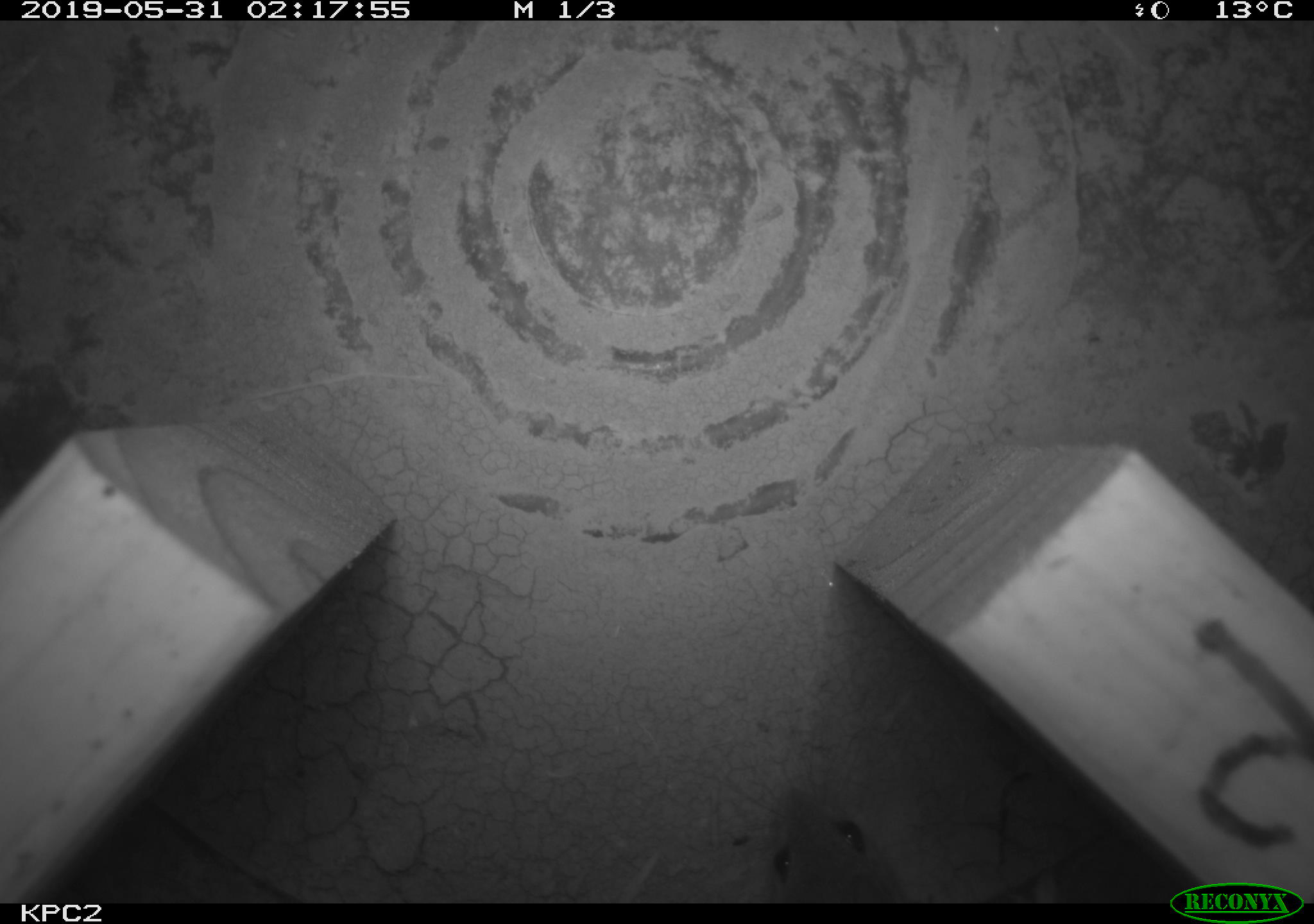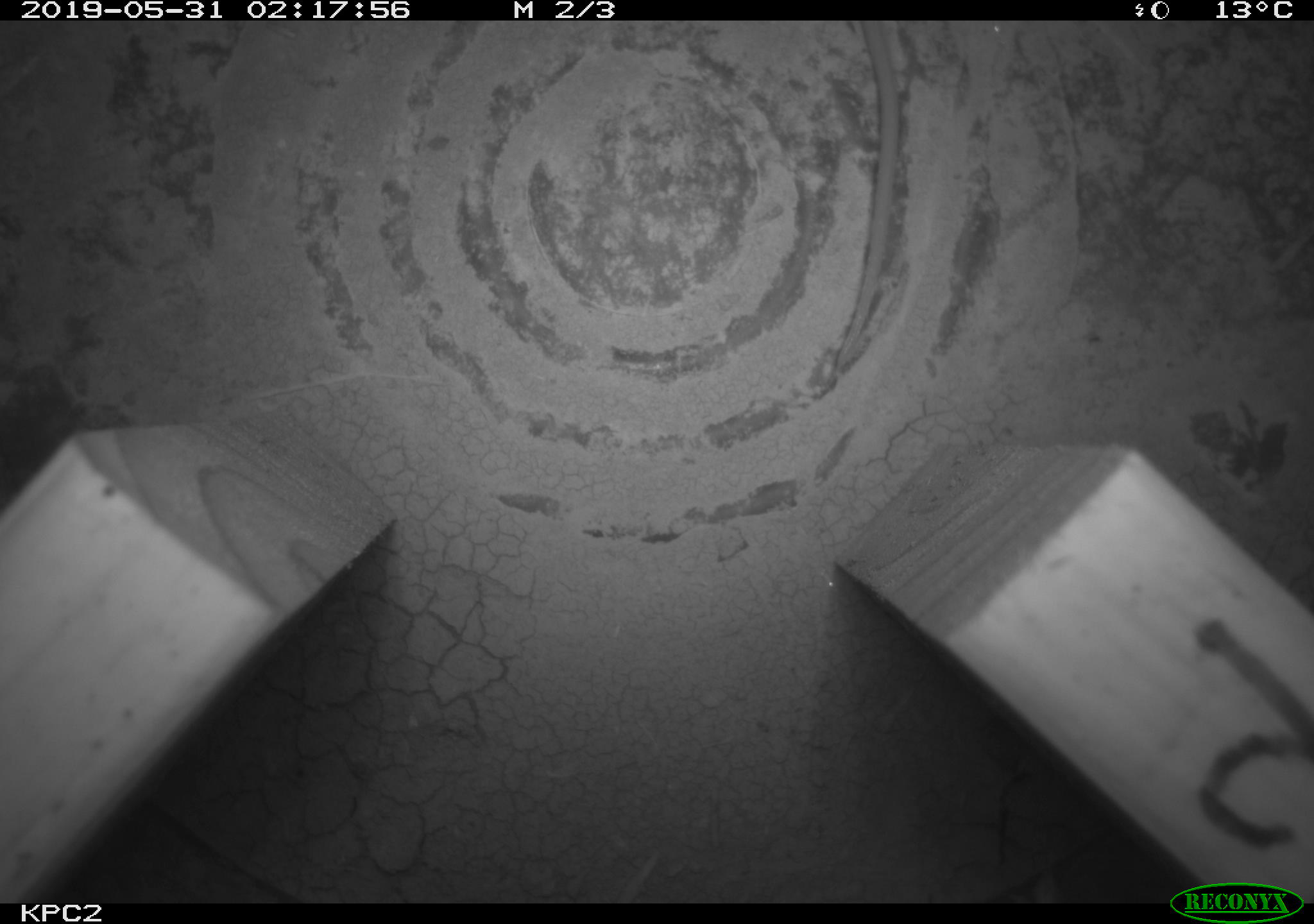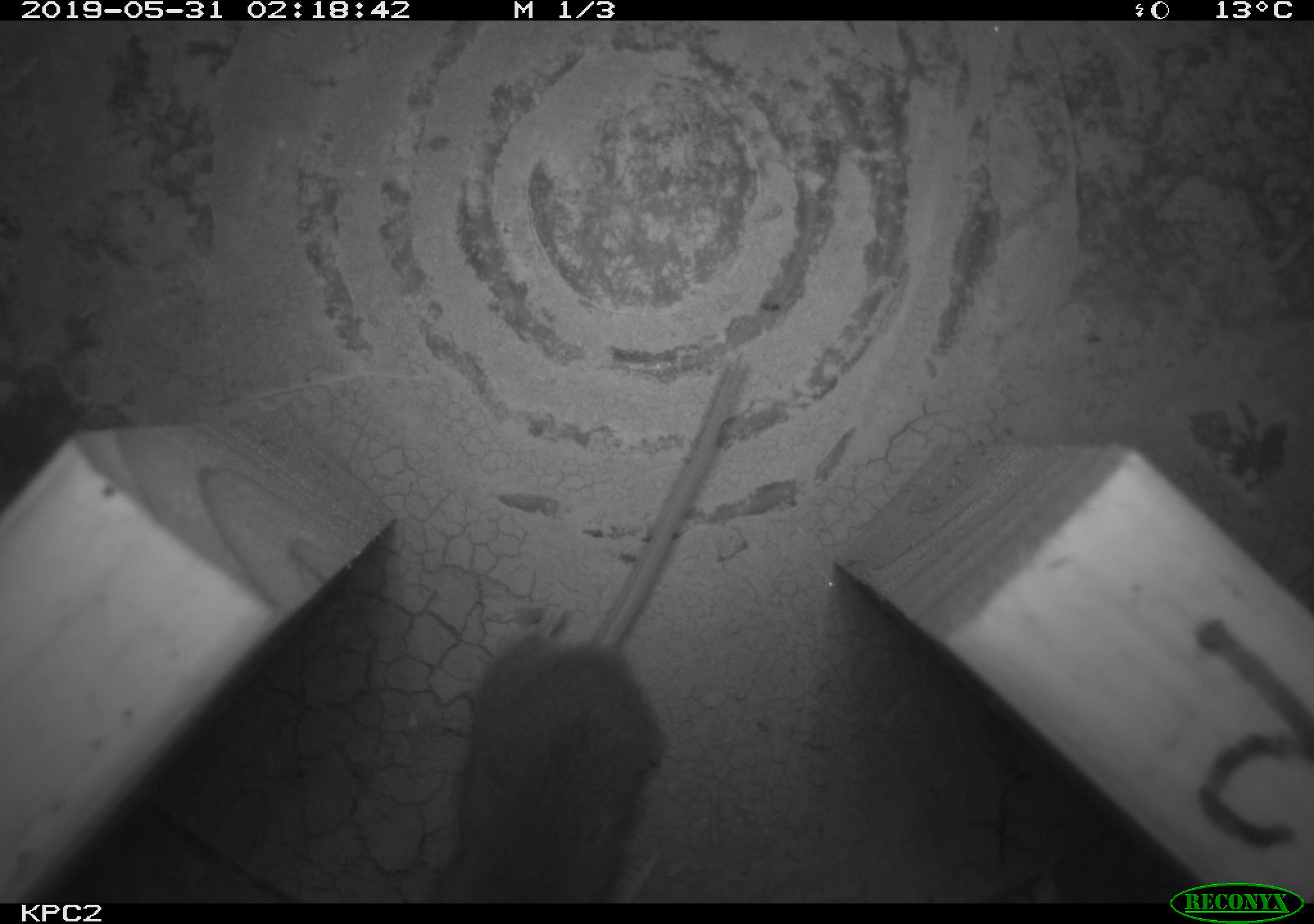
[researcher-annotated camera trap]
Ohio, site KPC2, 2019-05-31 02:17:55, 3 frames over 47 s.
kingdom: Animalia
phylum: Chordata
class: Mammalia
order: Rodentia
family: Cricetidae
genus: Peromyscus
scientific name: Peromyscus leucopus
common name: white-footed mouse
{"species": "white-footed mouse (Peromyscus leucopus)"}